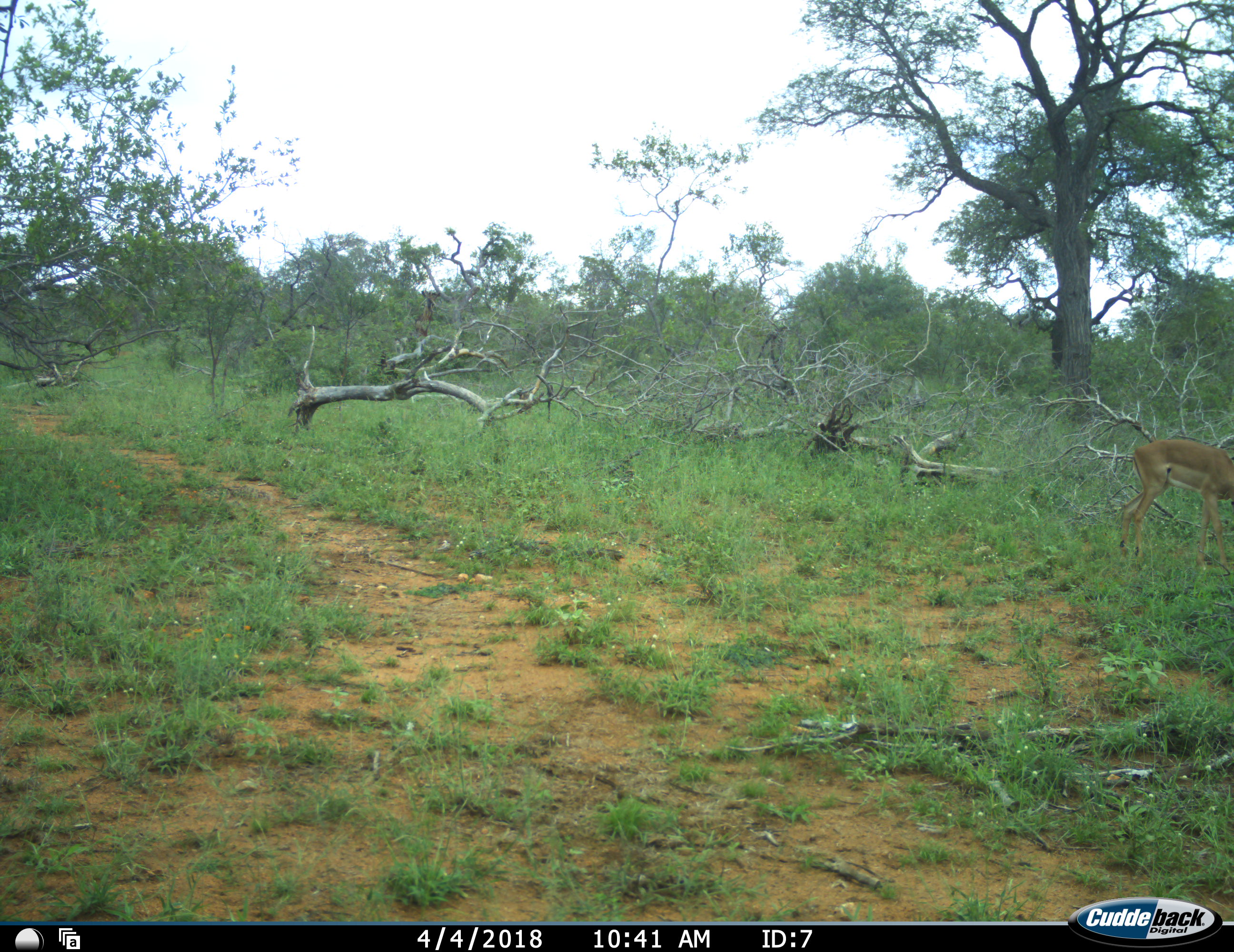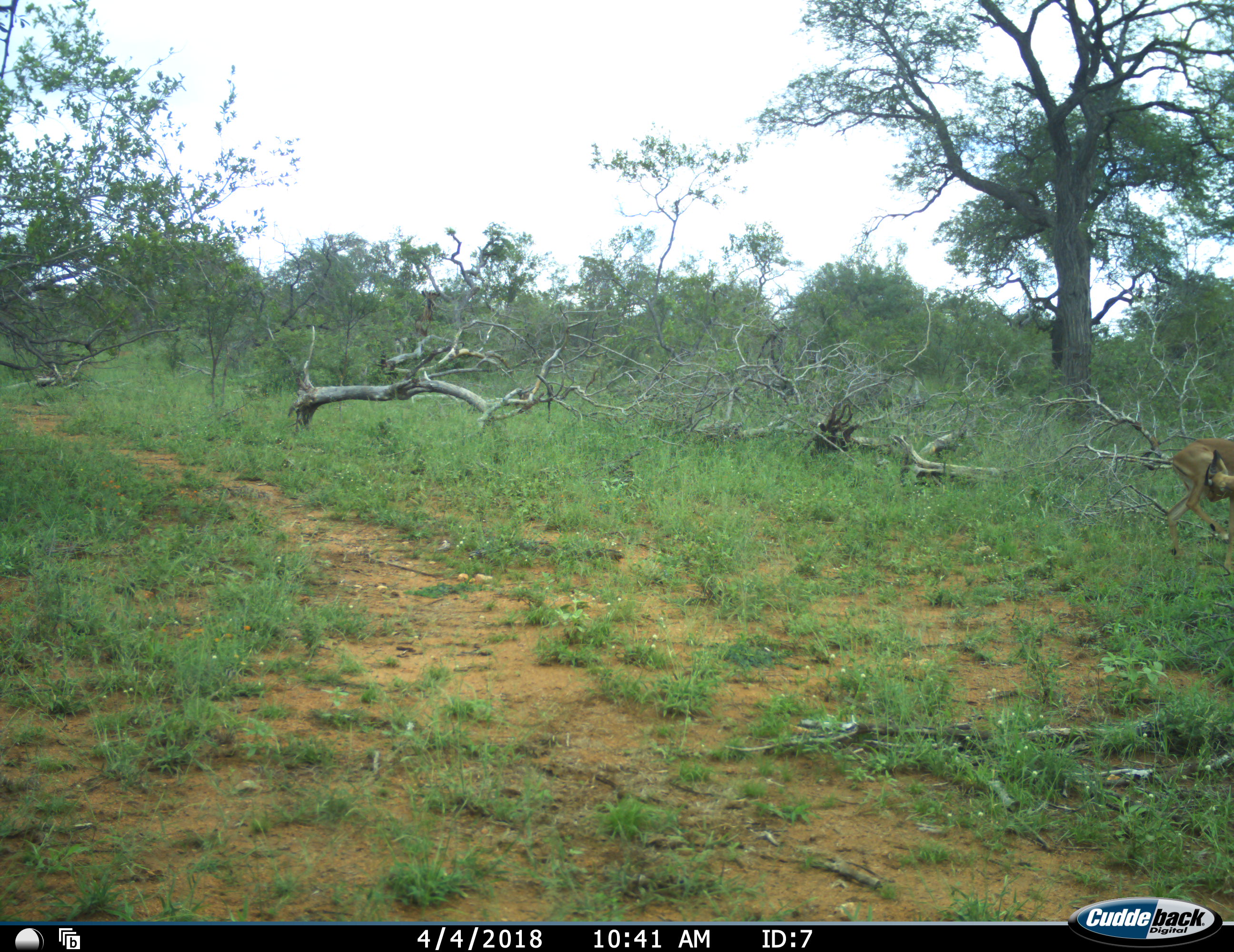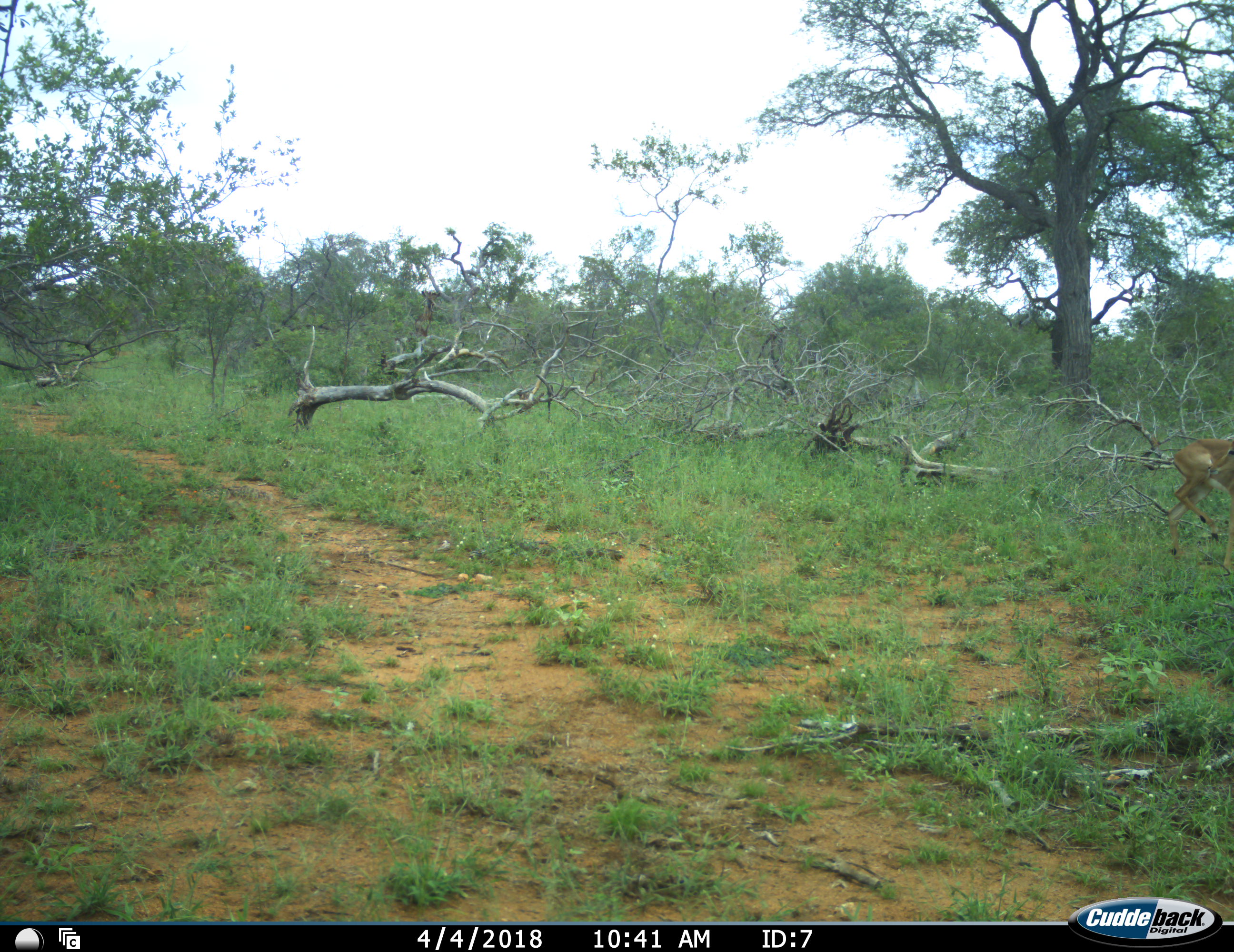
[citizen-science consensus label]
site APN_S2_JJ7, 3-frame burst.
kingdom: Animalia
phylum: Chordata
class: Mammalia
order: Artiodactyla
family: Bovidae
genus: Aepyceros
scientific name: Aepyceros melampus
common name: impala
Impala (Aepyceros melampus), count 1. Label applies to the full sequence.